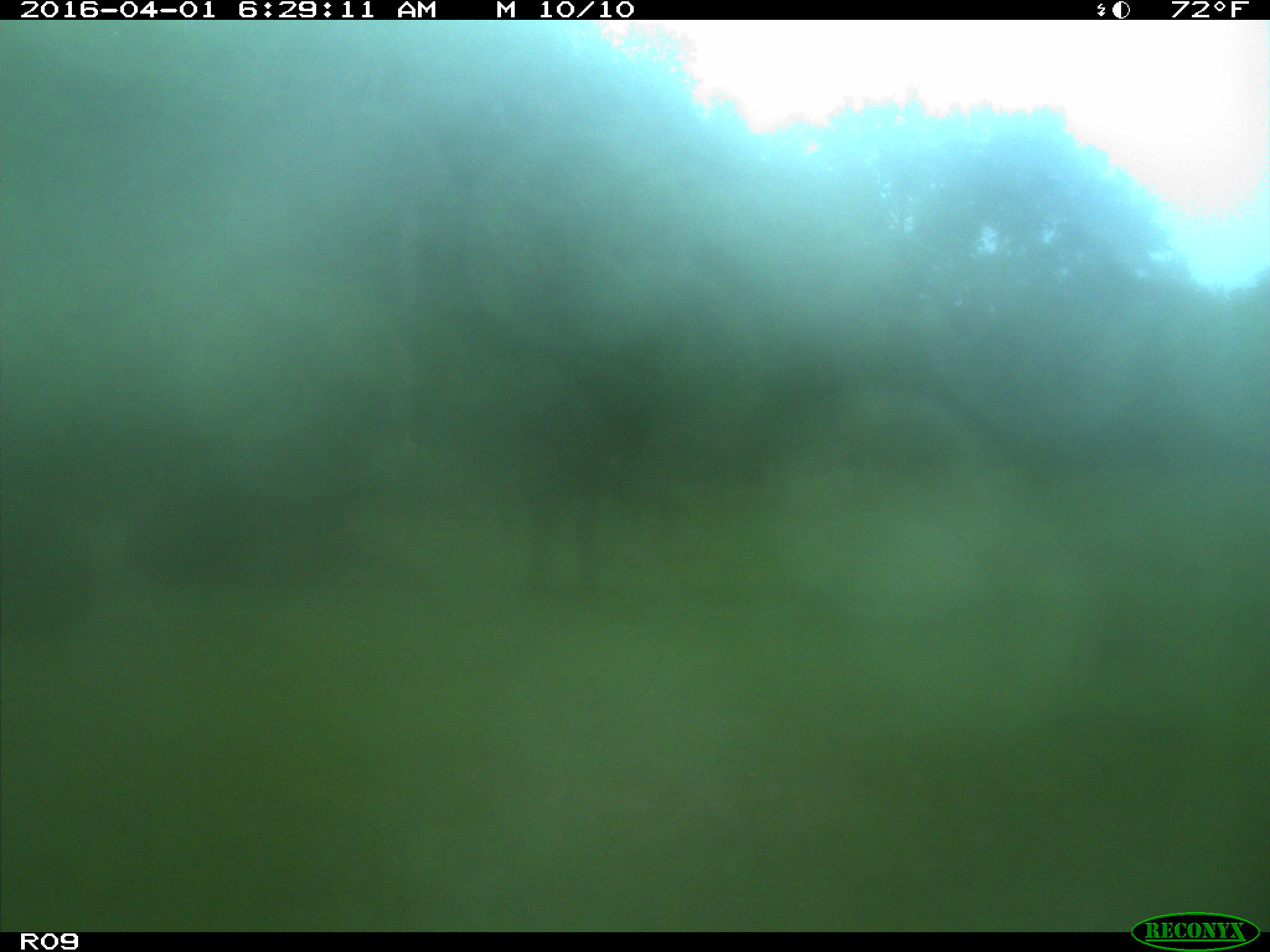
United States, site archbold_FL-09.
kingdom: Animalia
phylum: Chordata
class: Mammalia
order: Artiodactyla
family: Bovidae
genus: Bos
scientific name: Bos taurus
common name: domestic cow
Bos taurus (domestic cow).